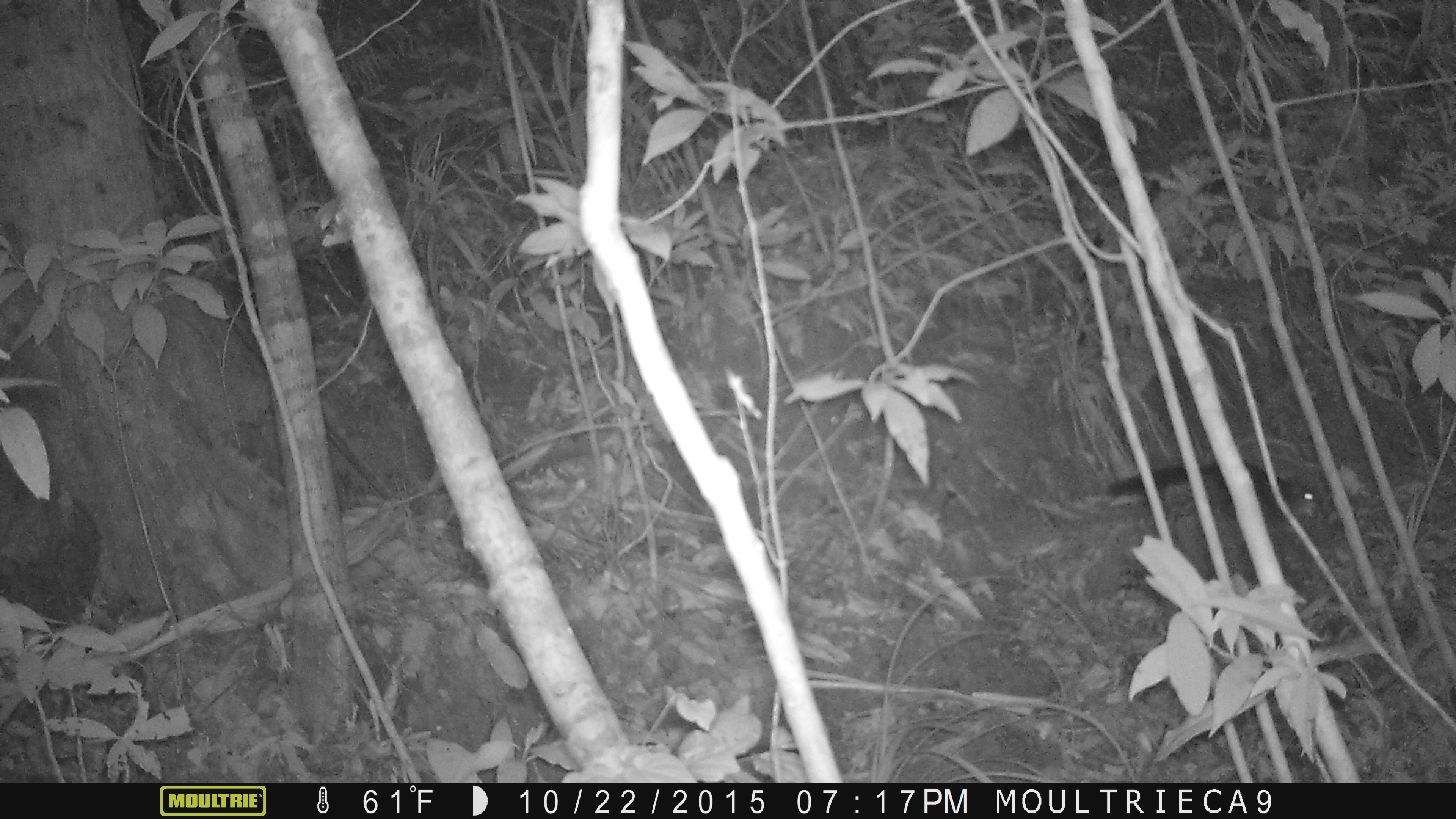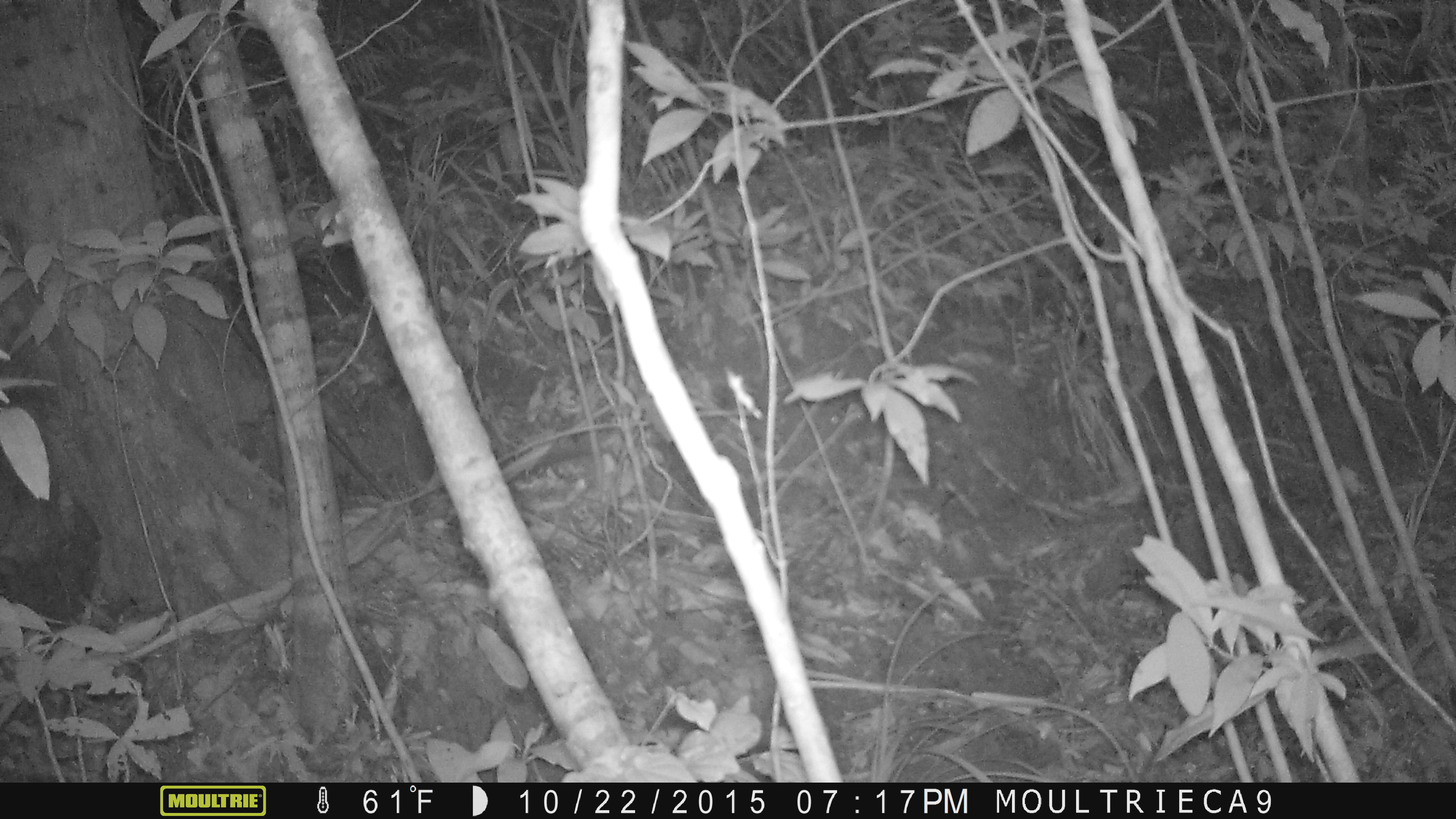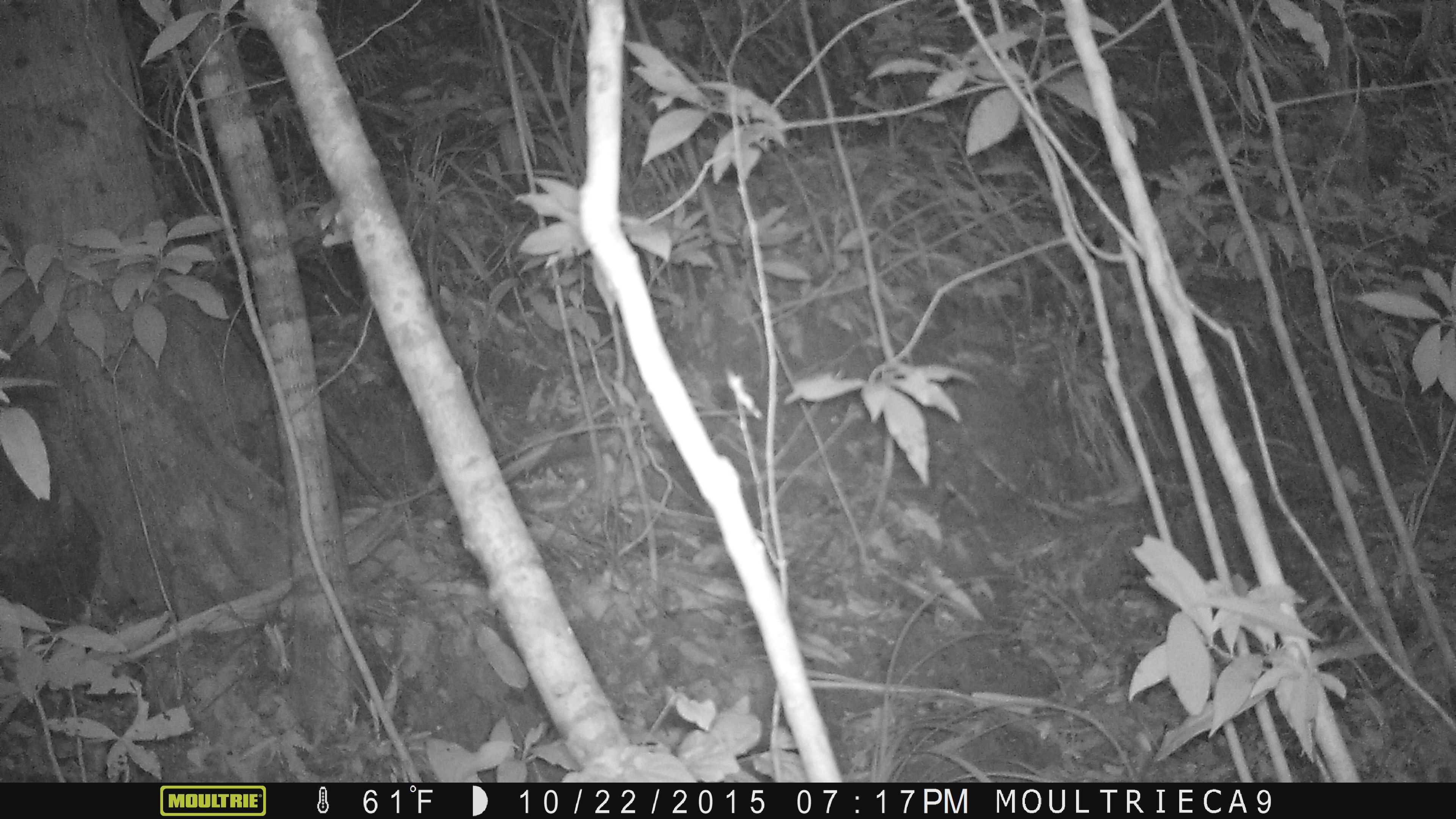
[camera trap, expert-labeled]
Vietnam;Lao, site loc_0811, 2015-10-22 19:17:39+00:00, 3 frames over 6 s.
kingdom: Animalia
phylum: Chordata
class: Mammalia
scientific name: Mammalia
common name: mammal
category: unidentified small mammal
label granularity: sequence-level